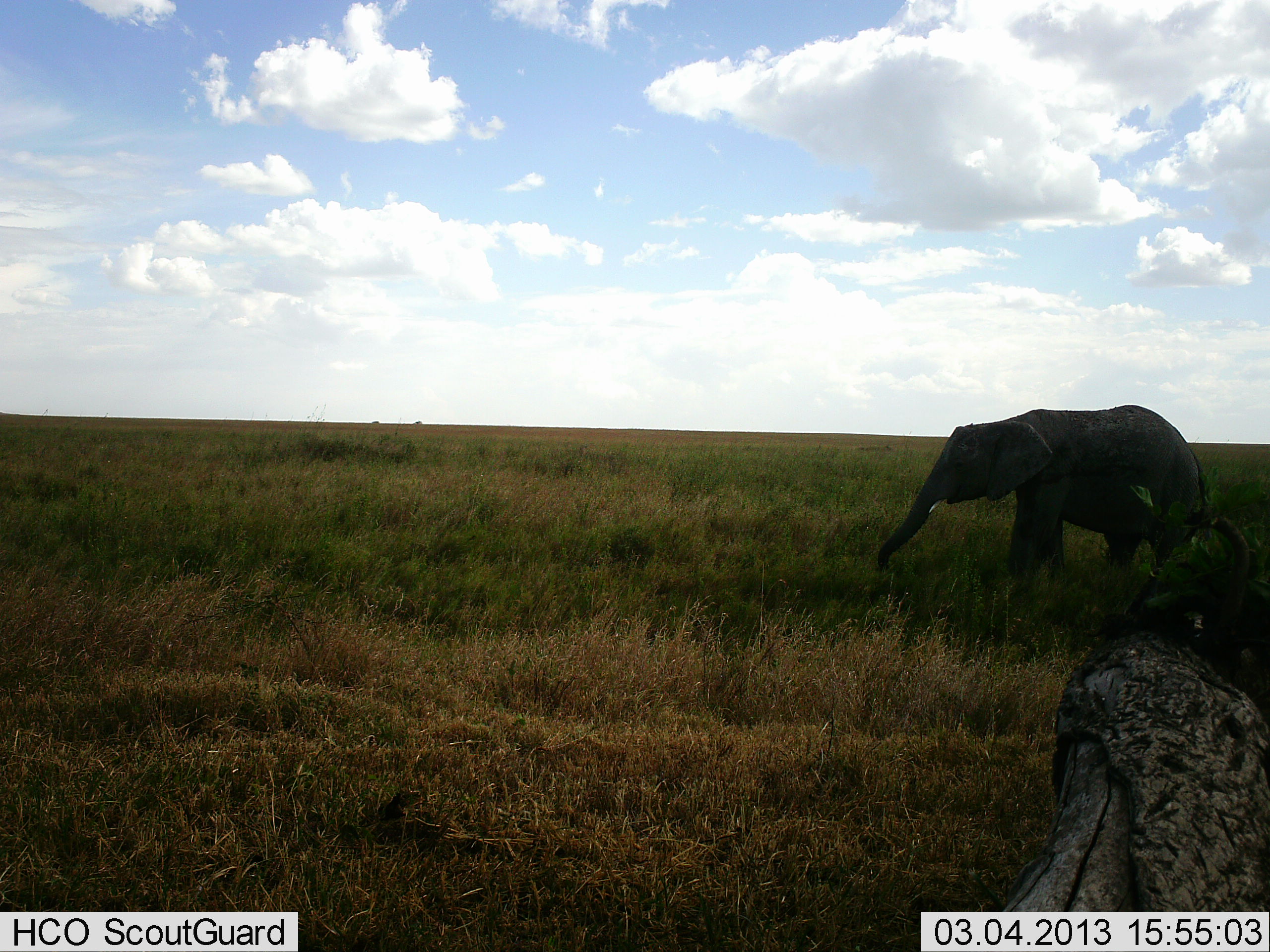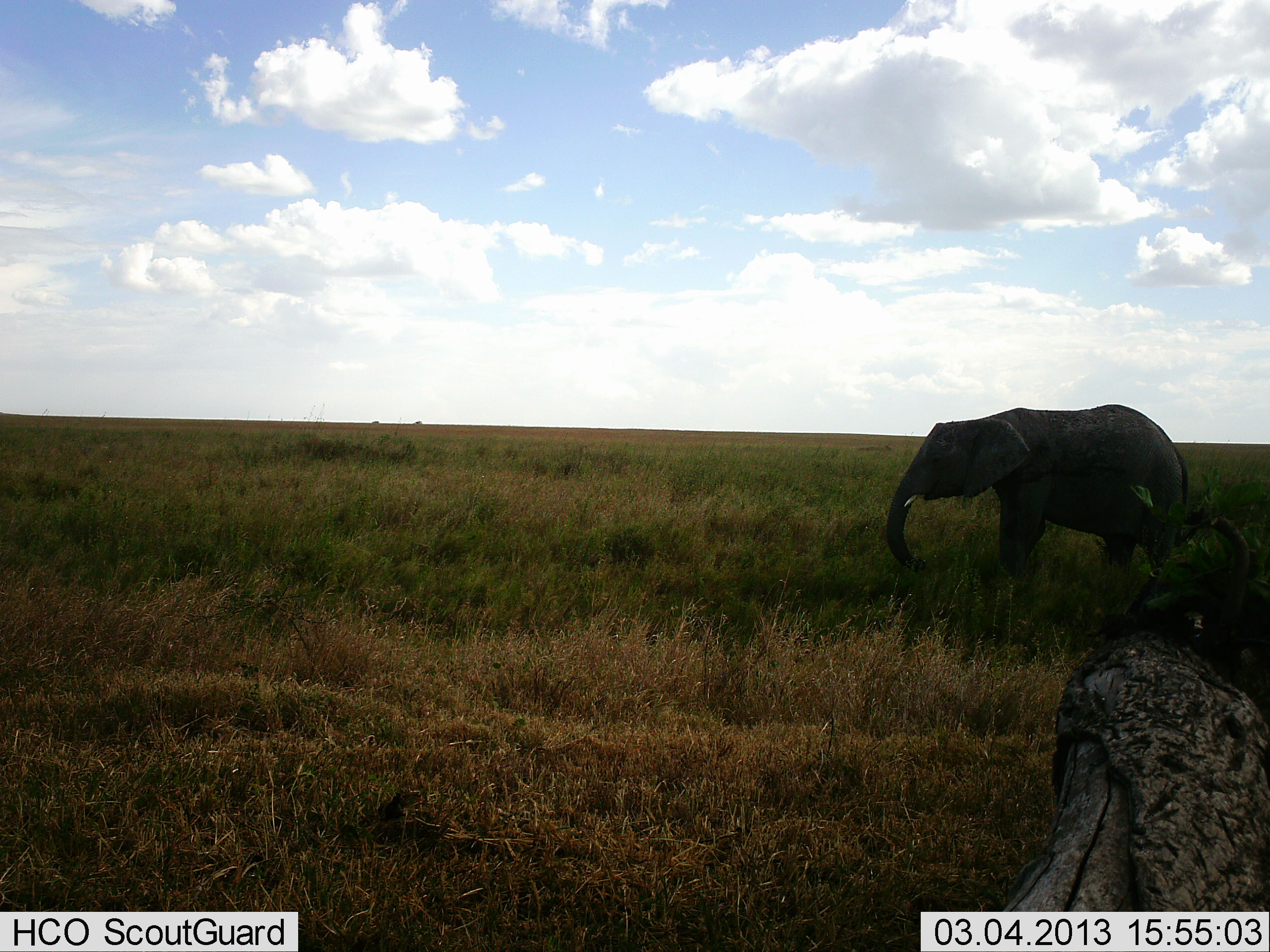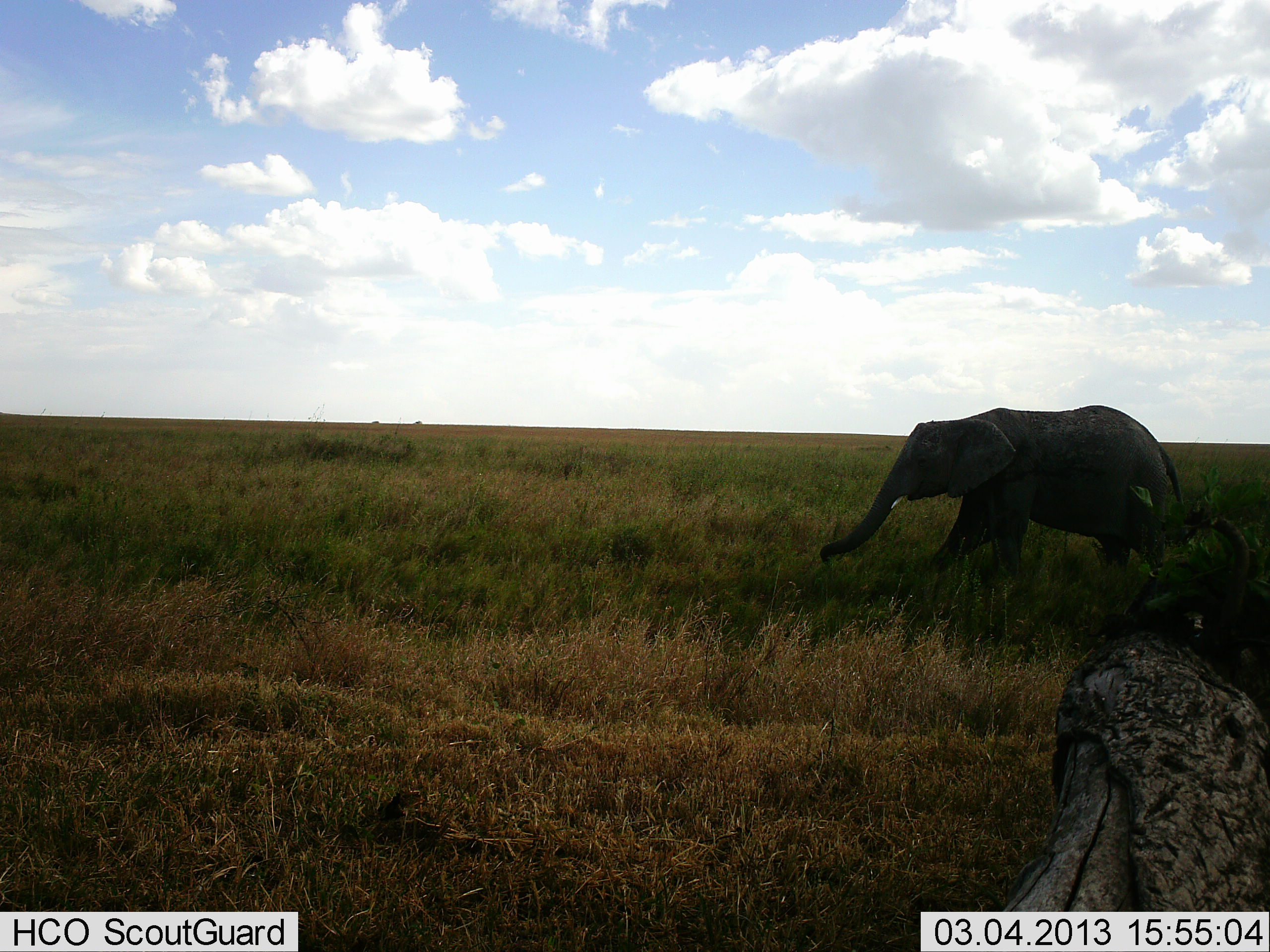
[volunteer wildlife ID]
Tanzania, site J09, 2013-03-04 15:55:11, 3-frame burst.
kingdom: Animalia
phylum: Chordata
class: Mammalia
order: Proboscidea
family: Elephantidae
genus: Loxodonta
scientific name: Loxodonta africana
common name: african bush elephant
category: elephant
Elephant (african bush elephant) (Loxodonta africana), count 1. Behavior (volunteer vote fractions): standing 11%, resting 0%, moving 80%, interacting 0%. Young present (vote fraction): 14%. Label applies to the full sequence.